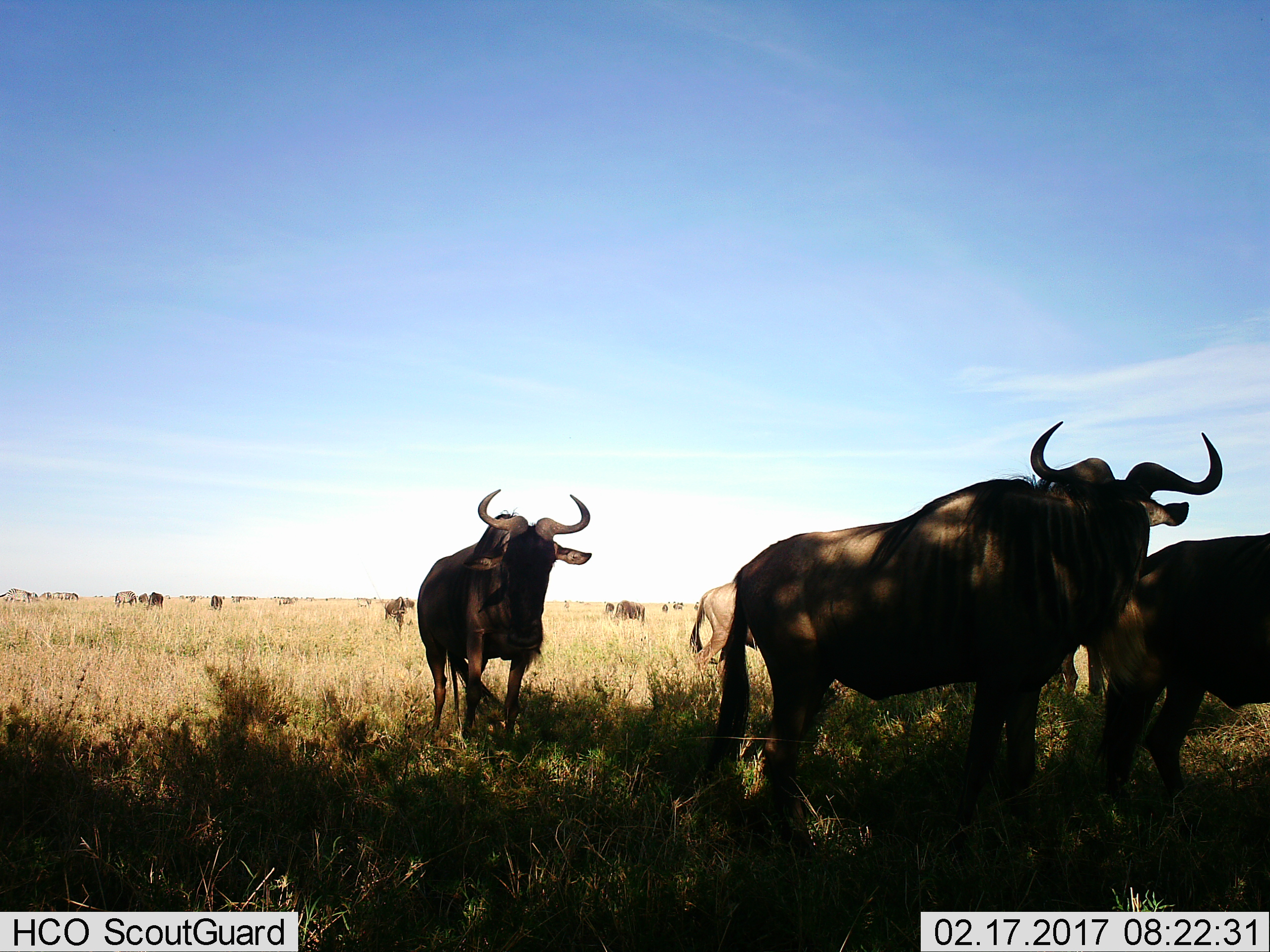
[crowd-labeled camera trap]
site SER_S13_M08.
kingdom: Animalia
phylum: Chordata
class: Mammalia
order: Artiodactyla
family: Bovidae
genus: Connochaetes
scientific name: Connochaetes taurinus taurinus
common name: blue wildebeest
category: wildebeestblue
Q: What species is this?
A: Wildebeestblue (blue wildebeest) (Connochaetes taurinus taurinus).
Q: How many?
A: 11-50.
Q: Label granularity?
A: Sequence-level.